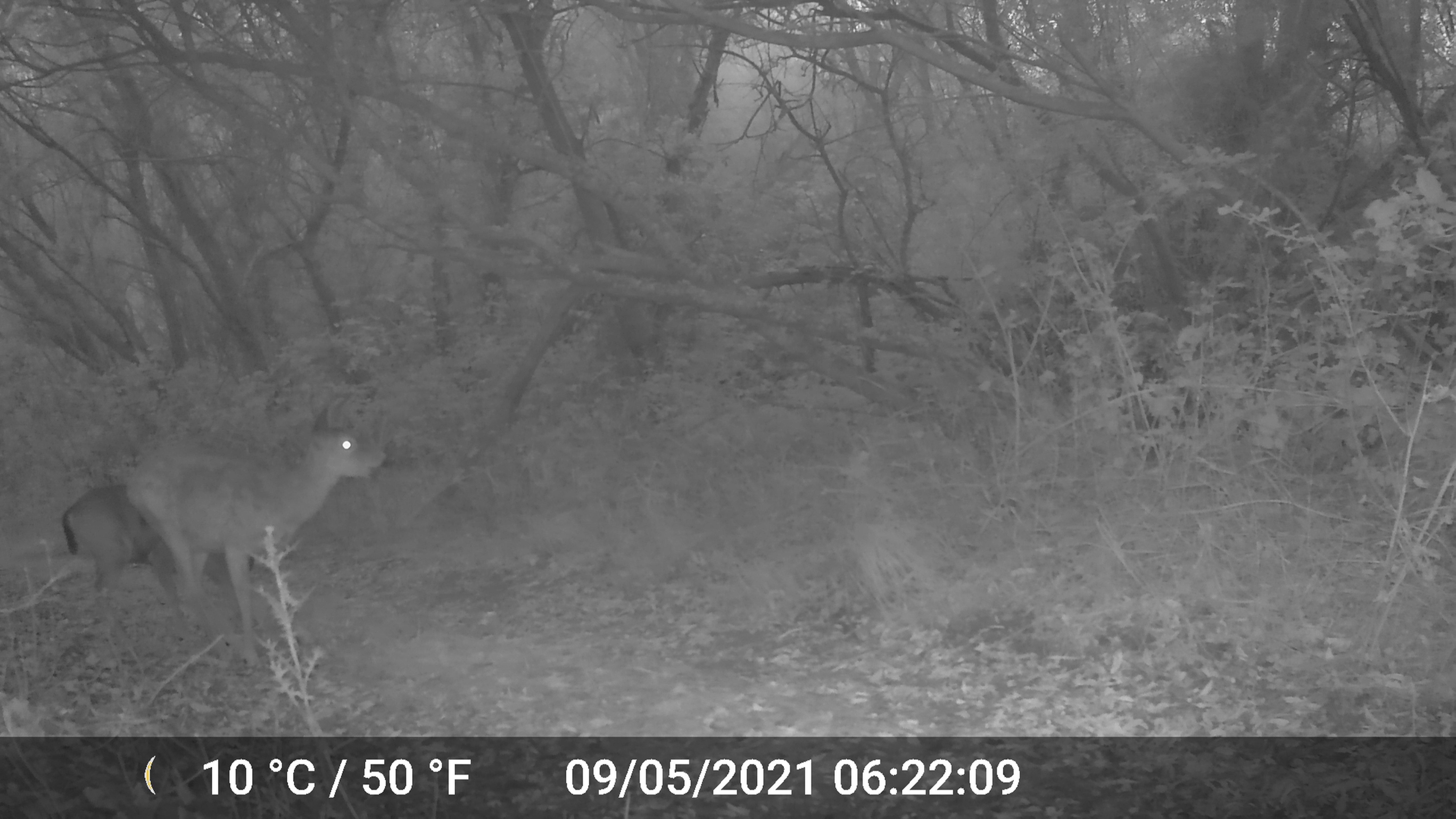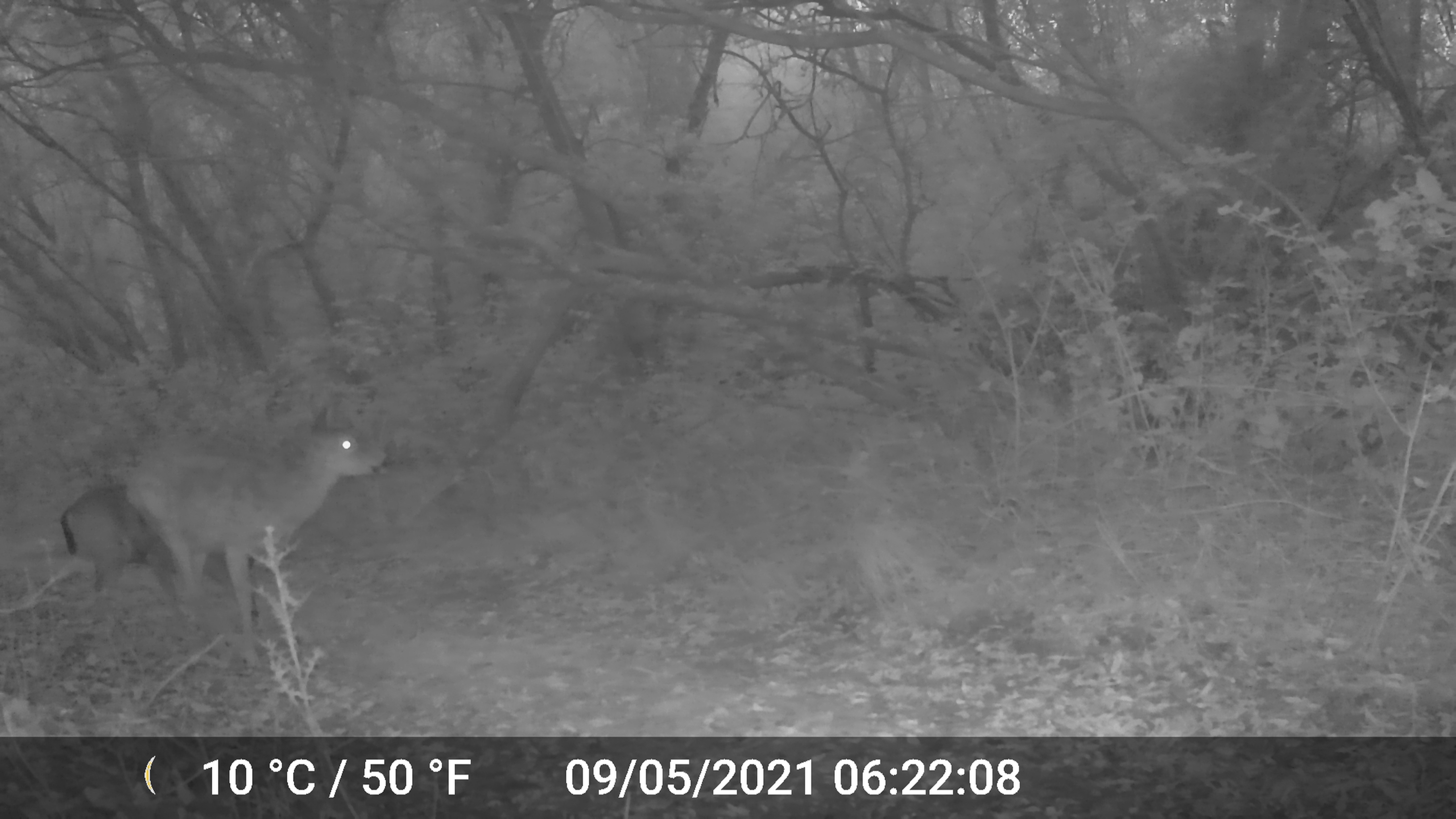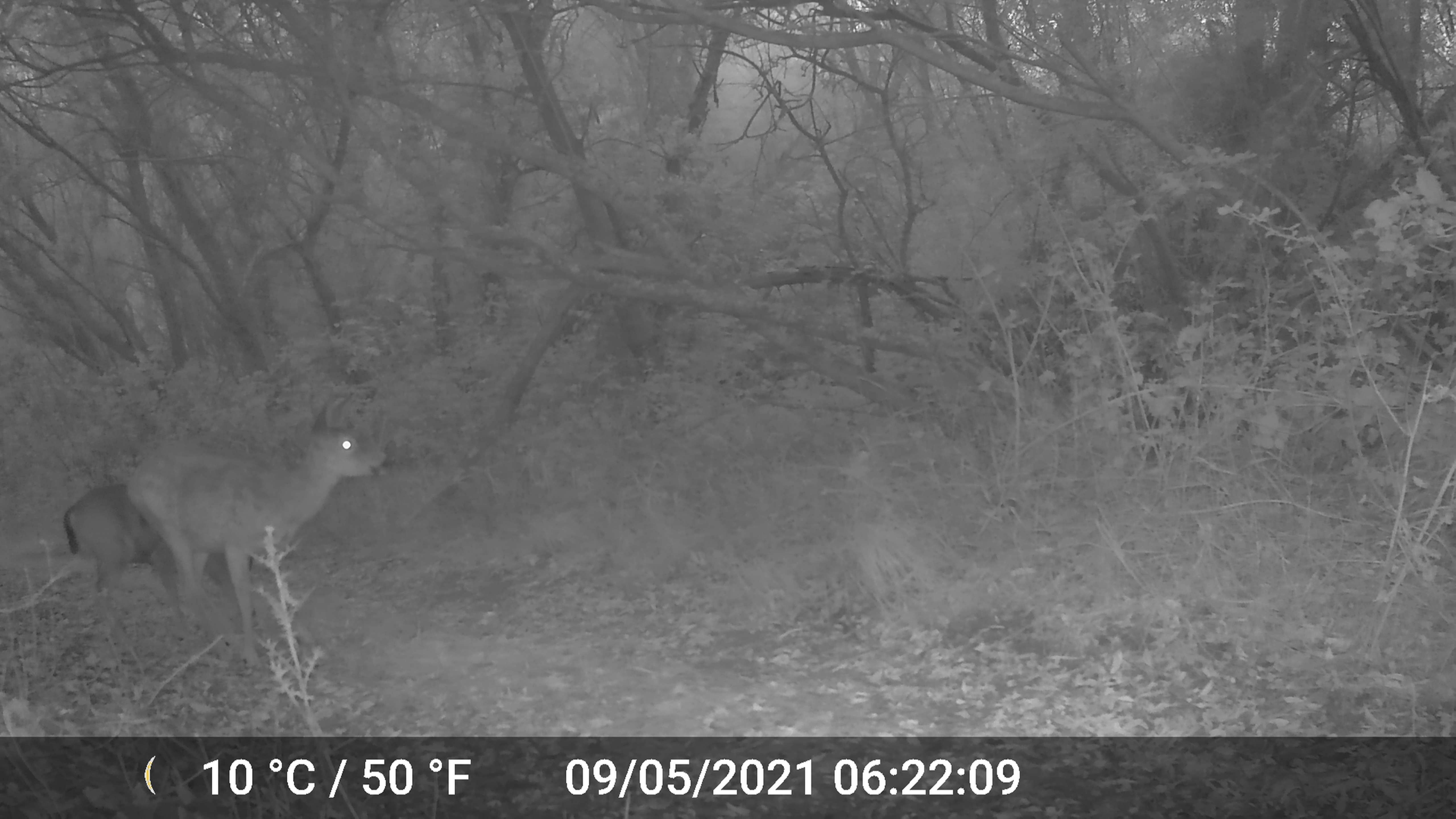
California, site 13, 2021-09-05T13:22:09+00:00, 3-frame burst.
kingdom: Animalia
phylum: Chordata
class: Mammalia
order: Artiodactyla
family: Cervidae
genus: Odocoileus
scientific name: Odocoileus hemionus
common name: mule deer